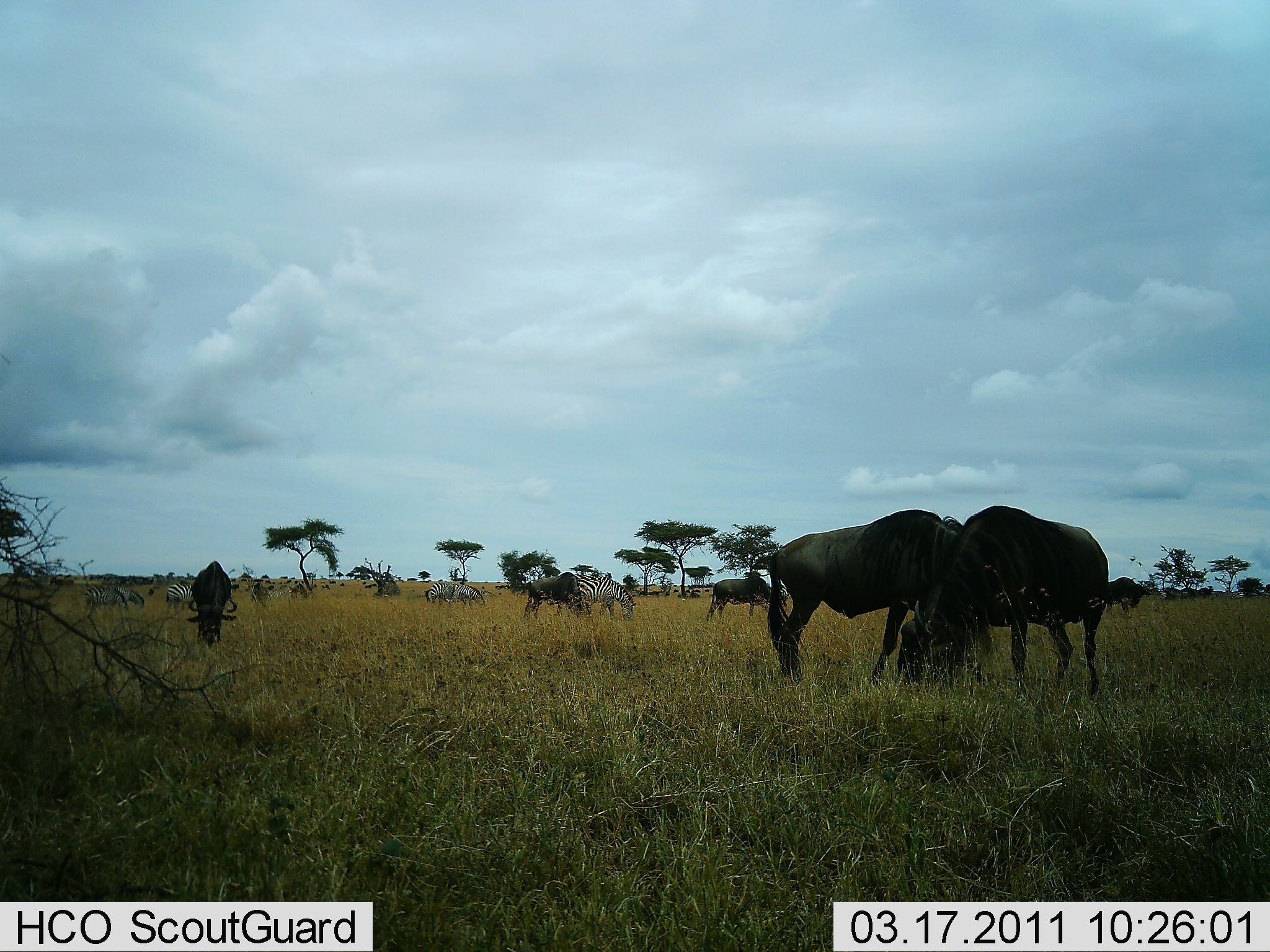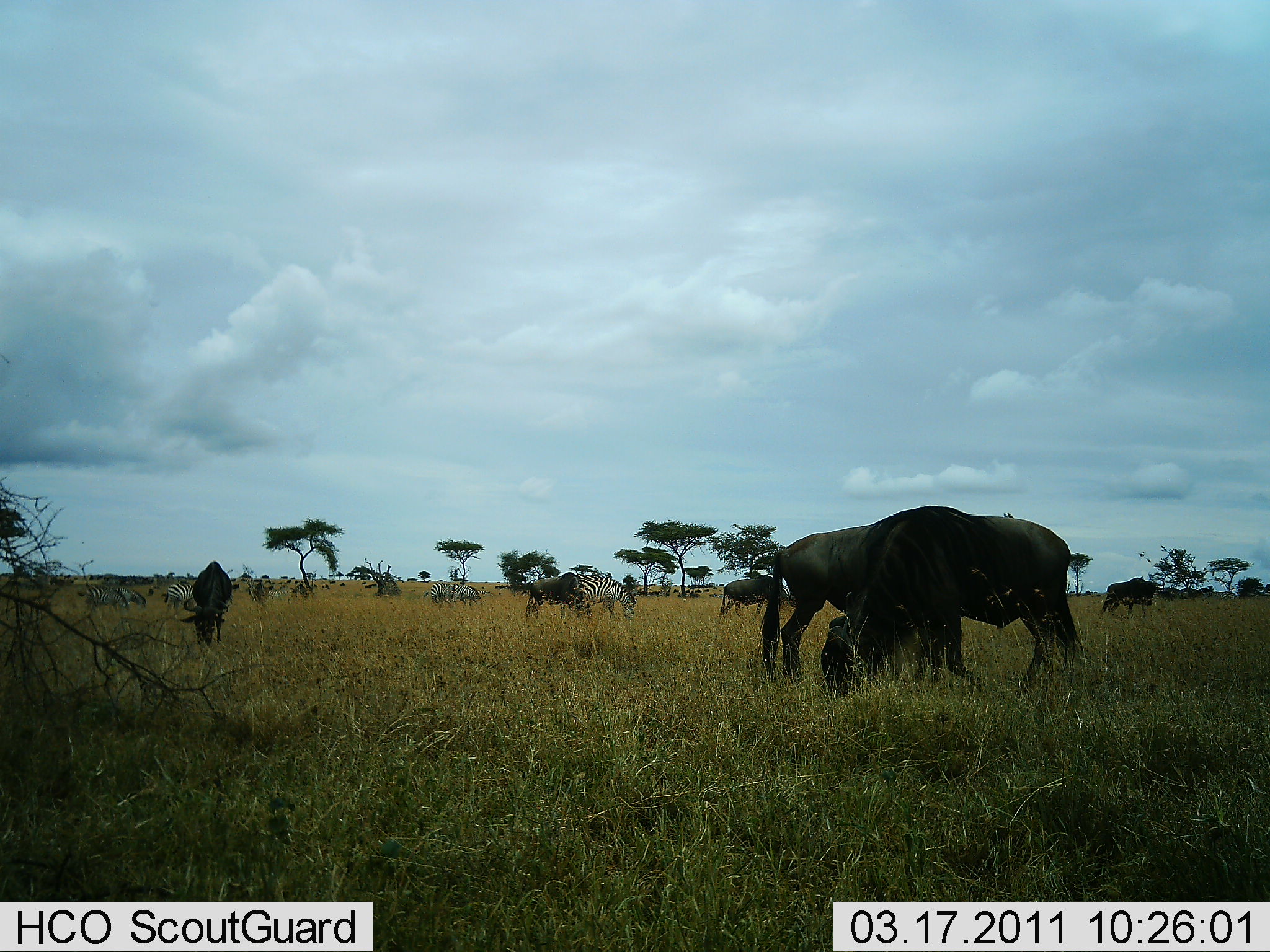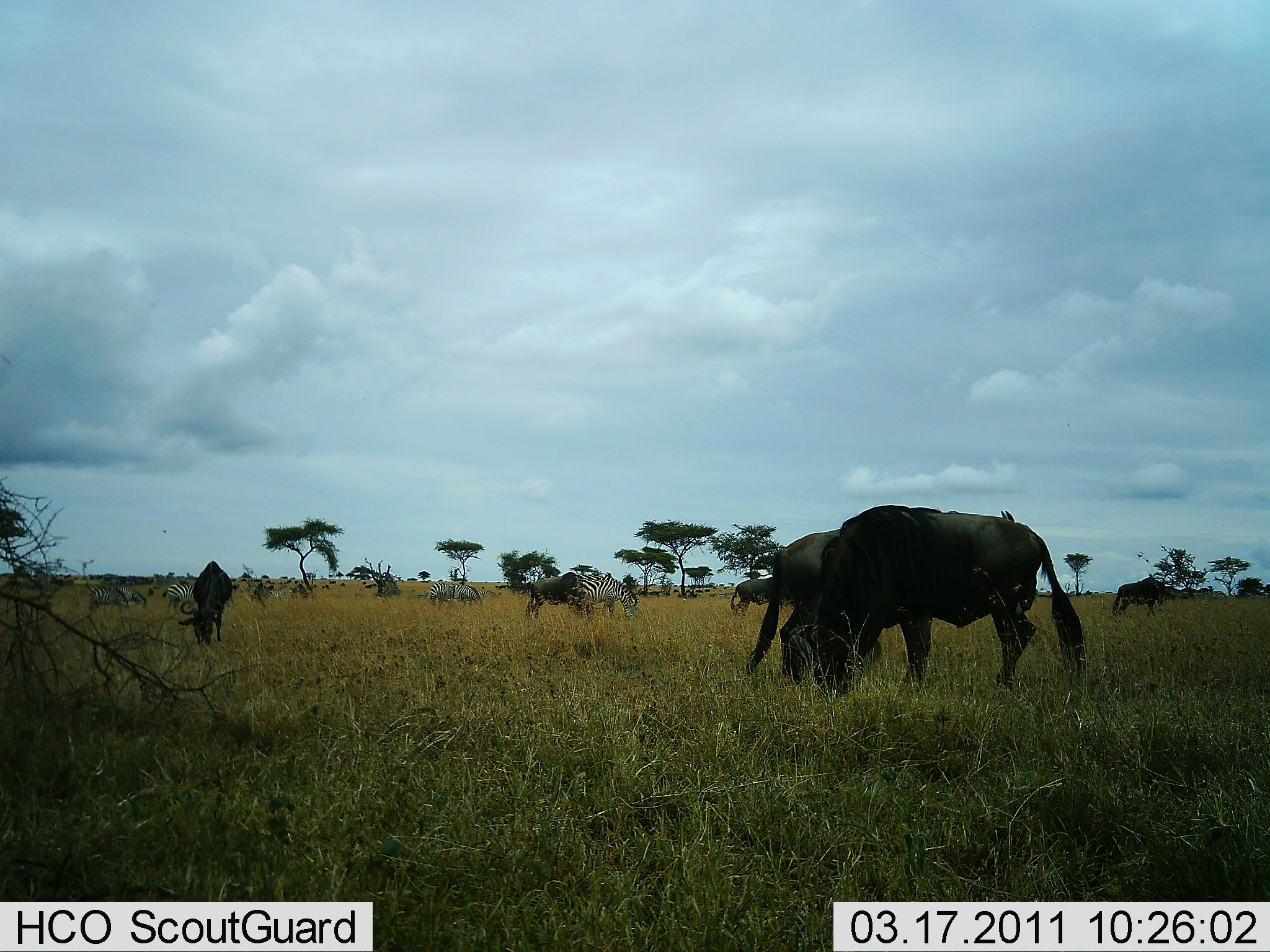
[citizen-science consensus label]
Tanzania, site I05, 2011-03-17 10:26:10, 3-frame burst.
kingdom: Animalia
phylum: Chordata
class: Mammalia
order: Artiodactyla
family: Bovidae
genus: Connochaetes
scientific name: Connochaetes taurinus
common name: blue wildebeest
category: wildebeest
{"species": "wildebeest (blue wildebeest) (Connochaetes taurinus)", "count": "6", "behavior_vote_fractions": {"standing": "31%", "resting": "0%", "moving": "15%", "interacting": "0%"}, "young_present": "8%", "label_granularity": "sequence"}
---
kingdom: Animalia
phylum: Chordata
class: Mammalia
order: Perissodactyla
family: Equidae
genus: Equus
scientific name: Equus quagga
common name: plains zebra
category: zebra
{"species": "zebra (plains zebra) (Equus quagga)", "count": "7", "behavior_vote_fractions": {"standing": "33%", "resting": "0%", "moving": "17%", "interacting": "0%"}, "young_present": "0%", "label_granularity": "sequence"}